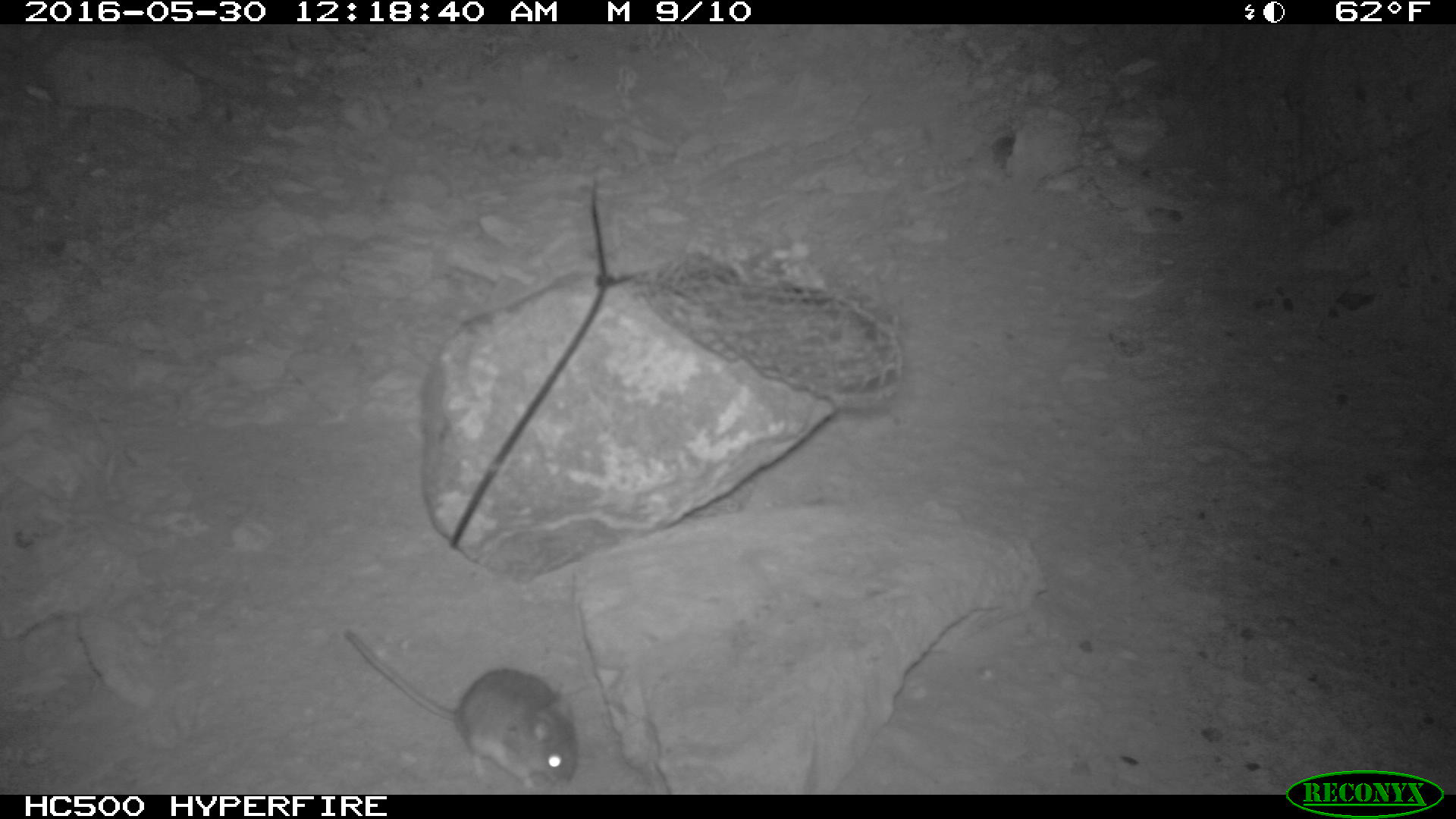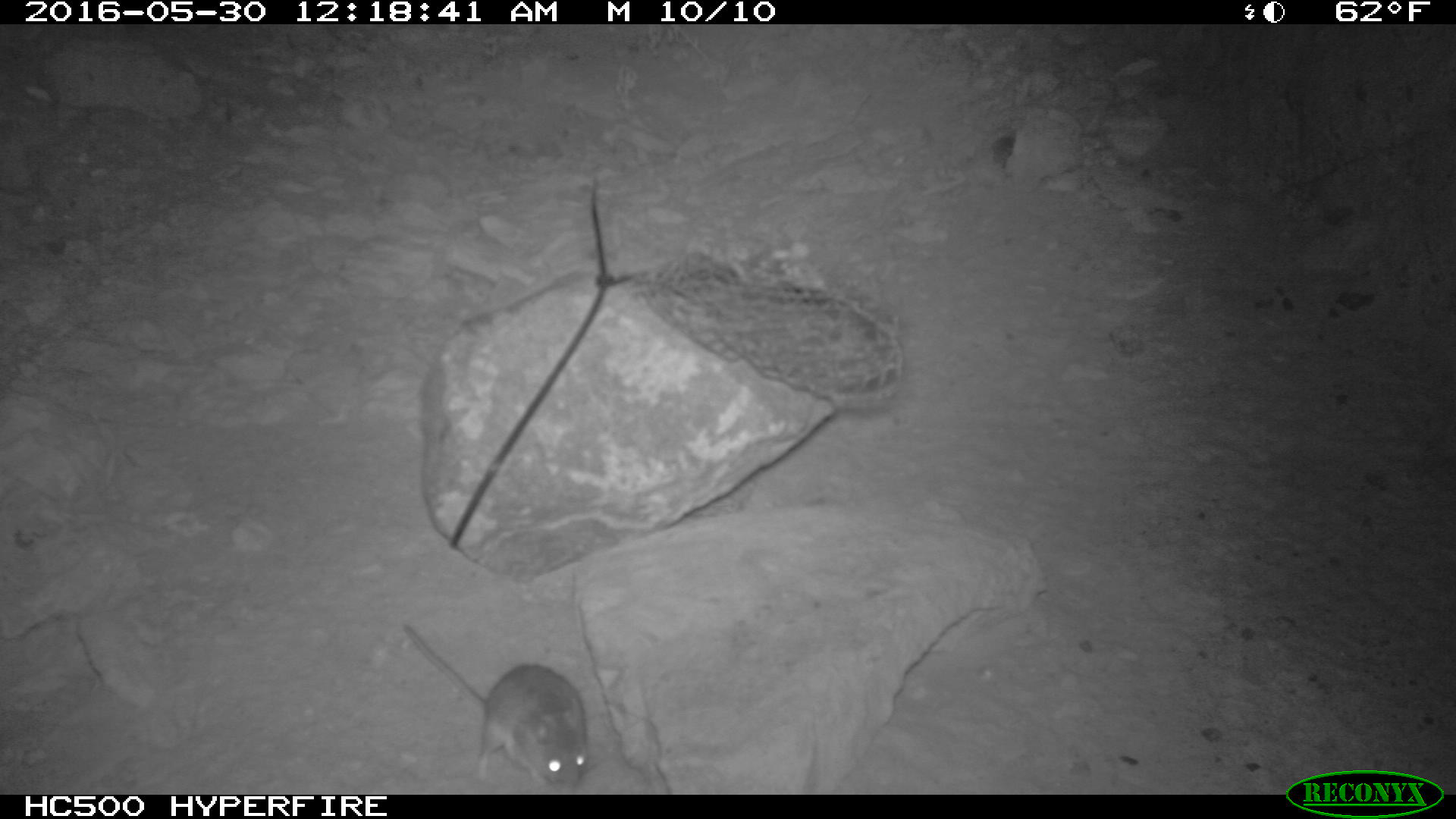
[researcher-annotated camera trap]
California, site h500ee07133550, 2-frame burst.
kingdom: Animalia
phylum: Chordata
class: Mammalia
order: Rodentia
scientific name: Rodentia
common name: rodent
Rodent (Rodentia).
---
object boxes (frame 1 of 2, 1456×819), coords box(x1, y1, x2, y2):
rodent: box(343, 629, 577, 789)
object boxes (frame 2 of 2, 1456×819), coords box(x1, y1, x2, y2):
rodent: box(400, 625, 588, 792)